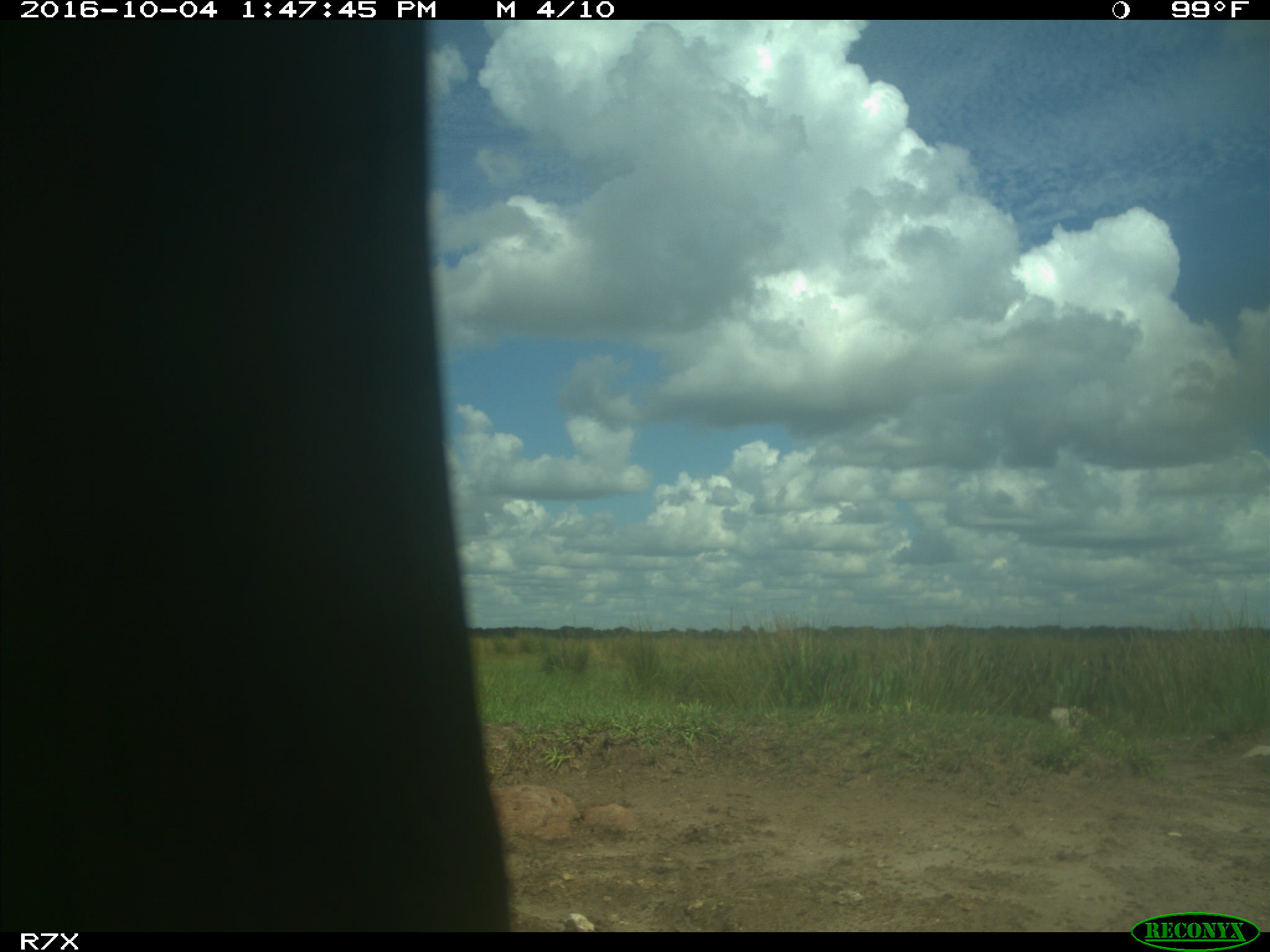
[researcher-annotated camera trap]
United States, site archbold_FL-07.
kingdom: Animalia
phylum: Chordata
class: Aves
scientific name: Aves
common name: birds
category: unidentified bird